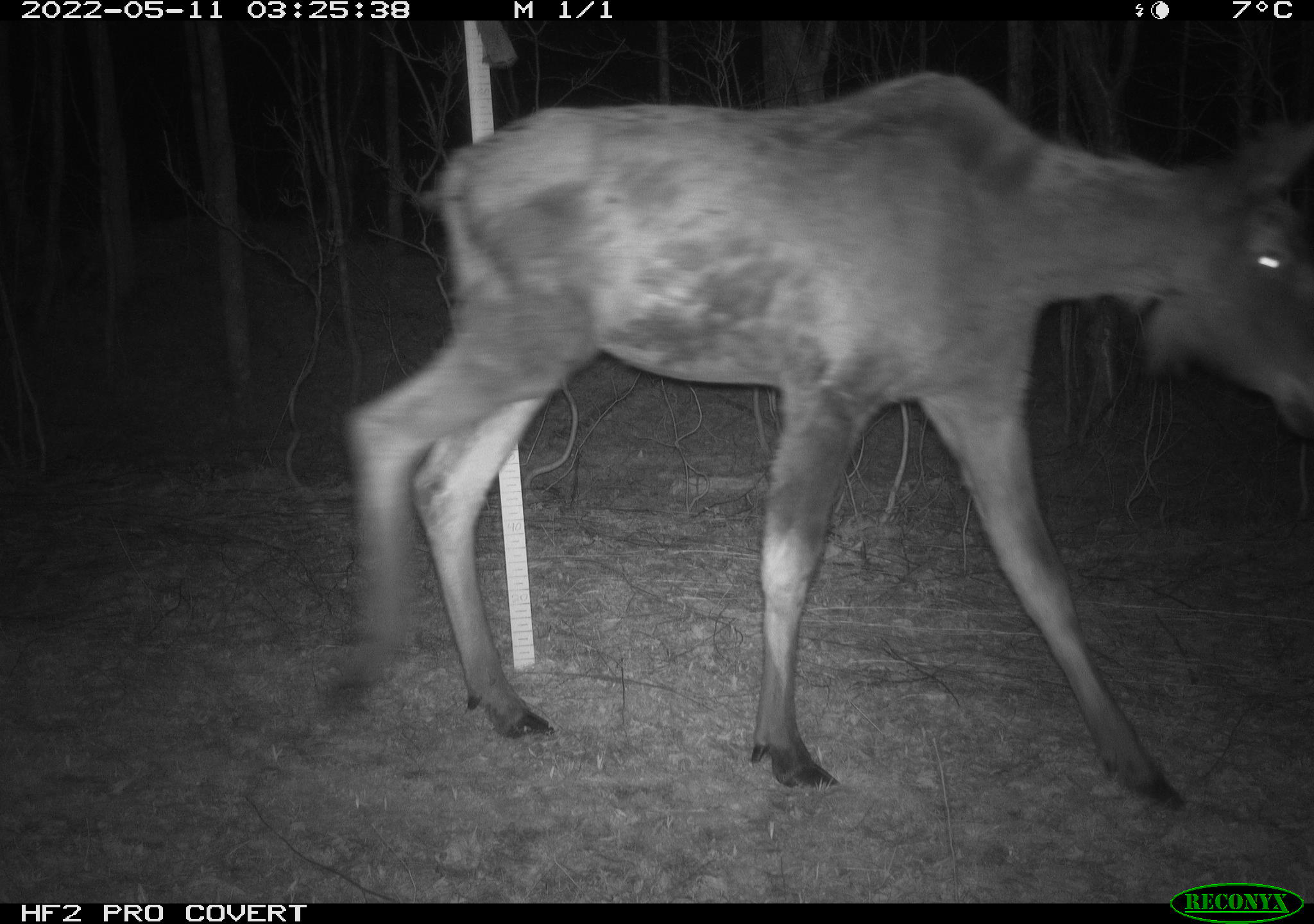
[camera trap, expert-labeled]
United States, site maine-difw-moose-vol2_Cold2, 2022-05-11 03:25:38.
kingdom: Animalia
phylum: Chordata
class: Mammalia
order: Artiodactyla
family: Cervidae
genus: Alces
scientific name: Alces alces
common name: moose